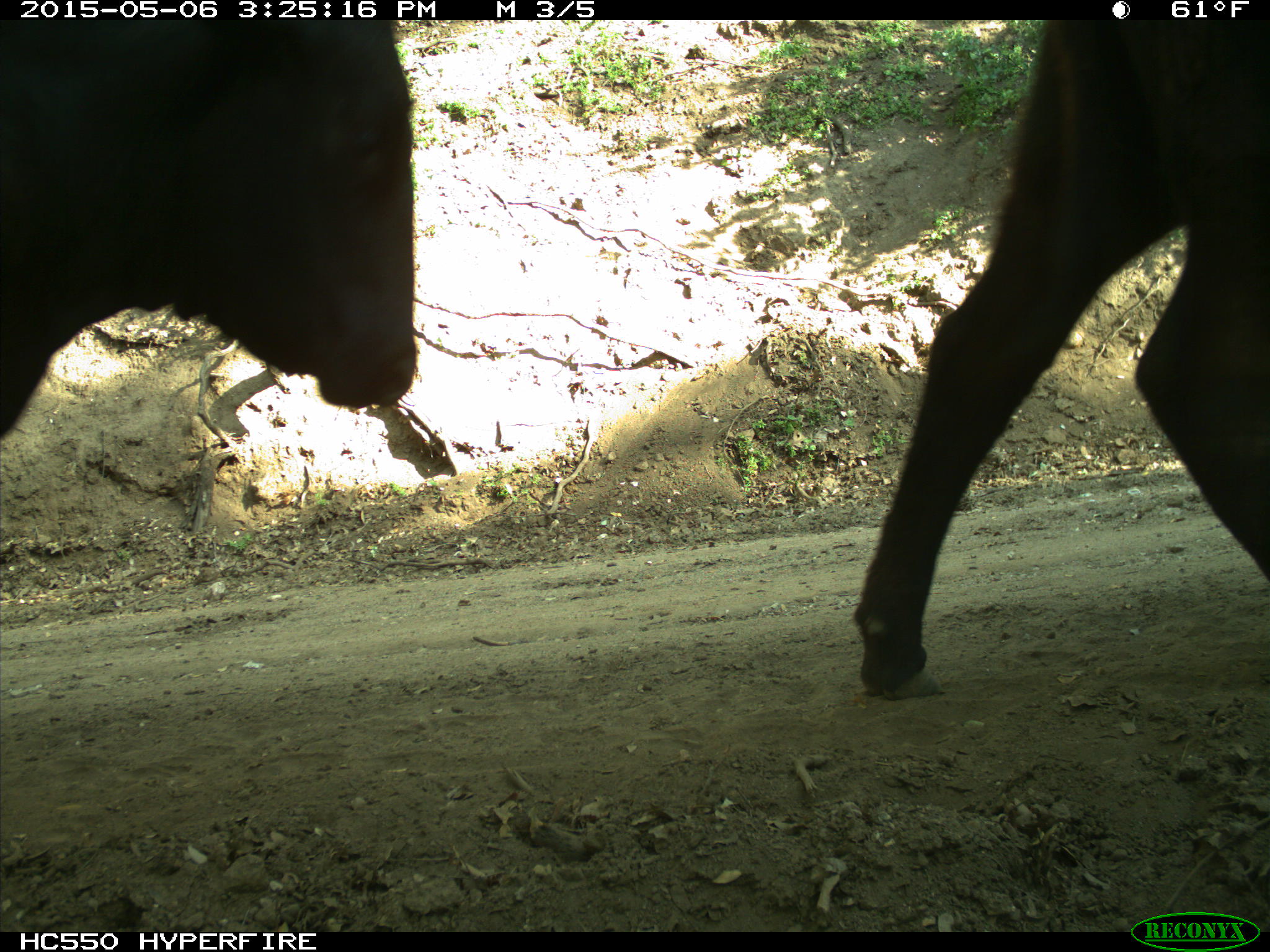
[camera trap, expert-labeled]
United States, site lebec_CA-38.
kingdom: Animalia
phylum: Chordata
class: Mammalia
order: Artiodactyla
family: Bovidae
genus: Bos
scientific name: Bos taurus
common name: domestic cow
Bos taurus (domestic cow).